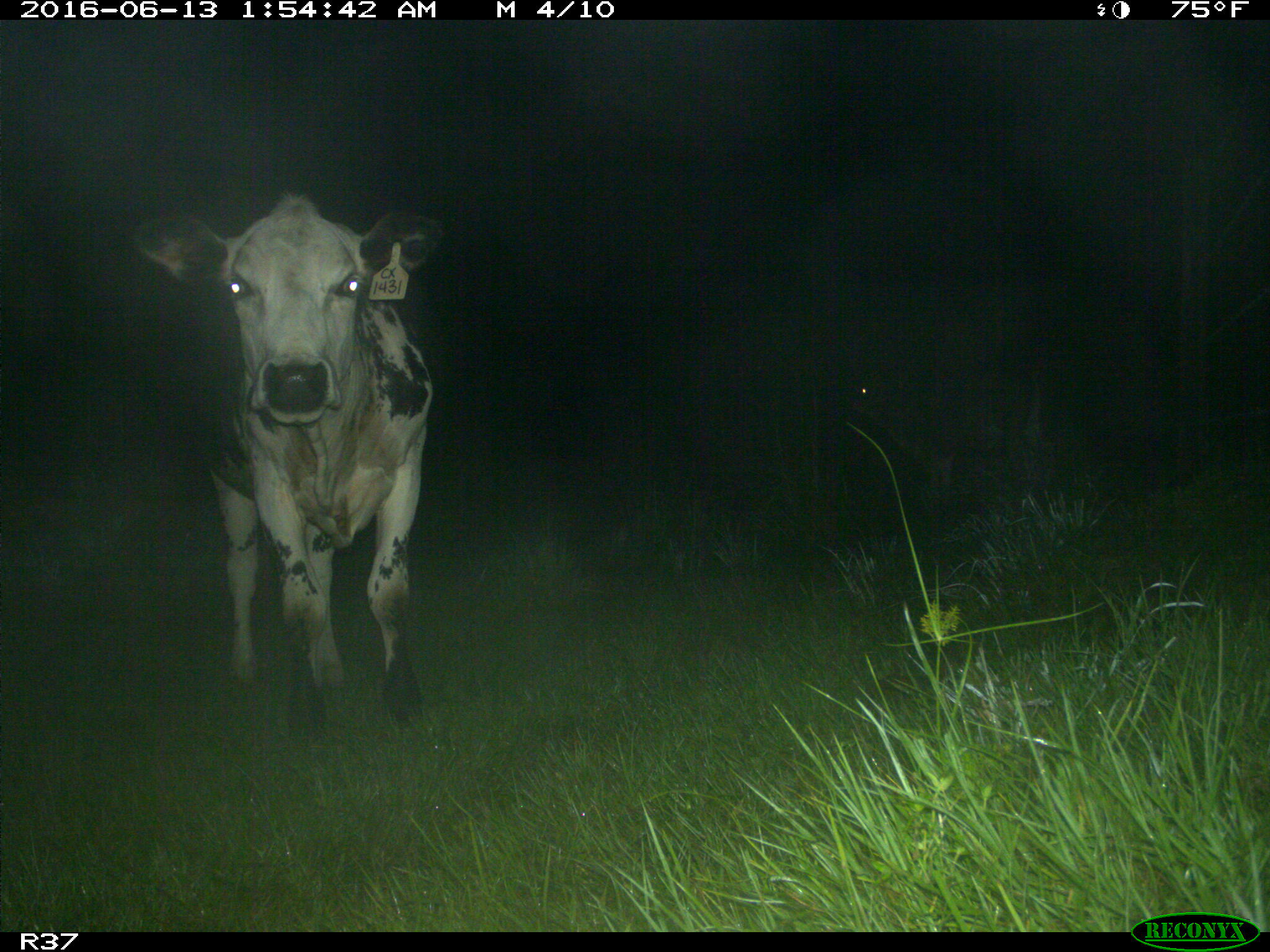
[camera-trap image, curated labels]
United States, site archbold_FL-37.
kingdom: Animalia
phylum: Chordata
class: Mammalia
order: Artiodactyla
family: Bovidae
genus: Bos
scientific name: Bos taurus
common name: domestic cow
Bos taurus (domestic cow).